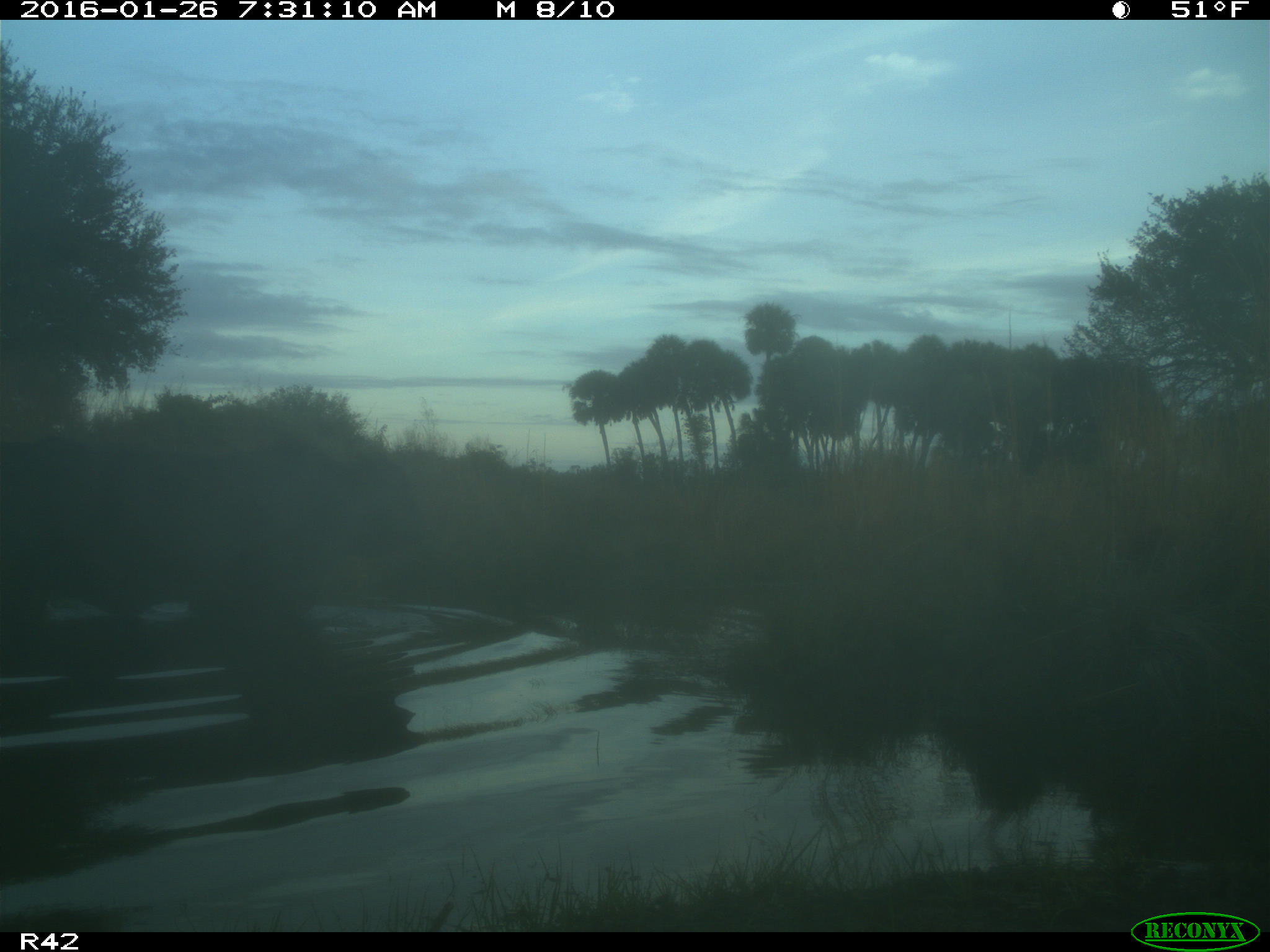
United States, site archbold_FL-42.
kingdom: Animalia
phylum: Chordata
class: Mammalia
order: Artiodactyla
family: Bovidae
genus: Bos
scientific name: Bos taurus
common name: domestic cow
Bos taurus (domestic cow).